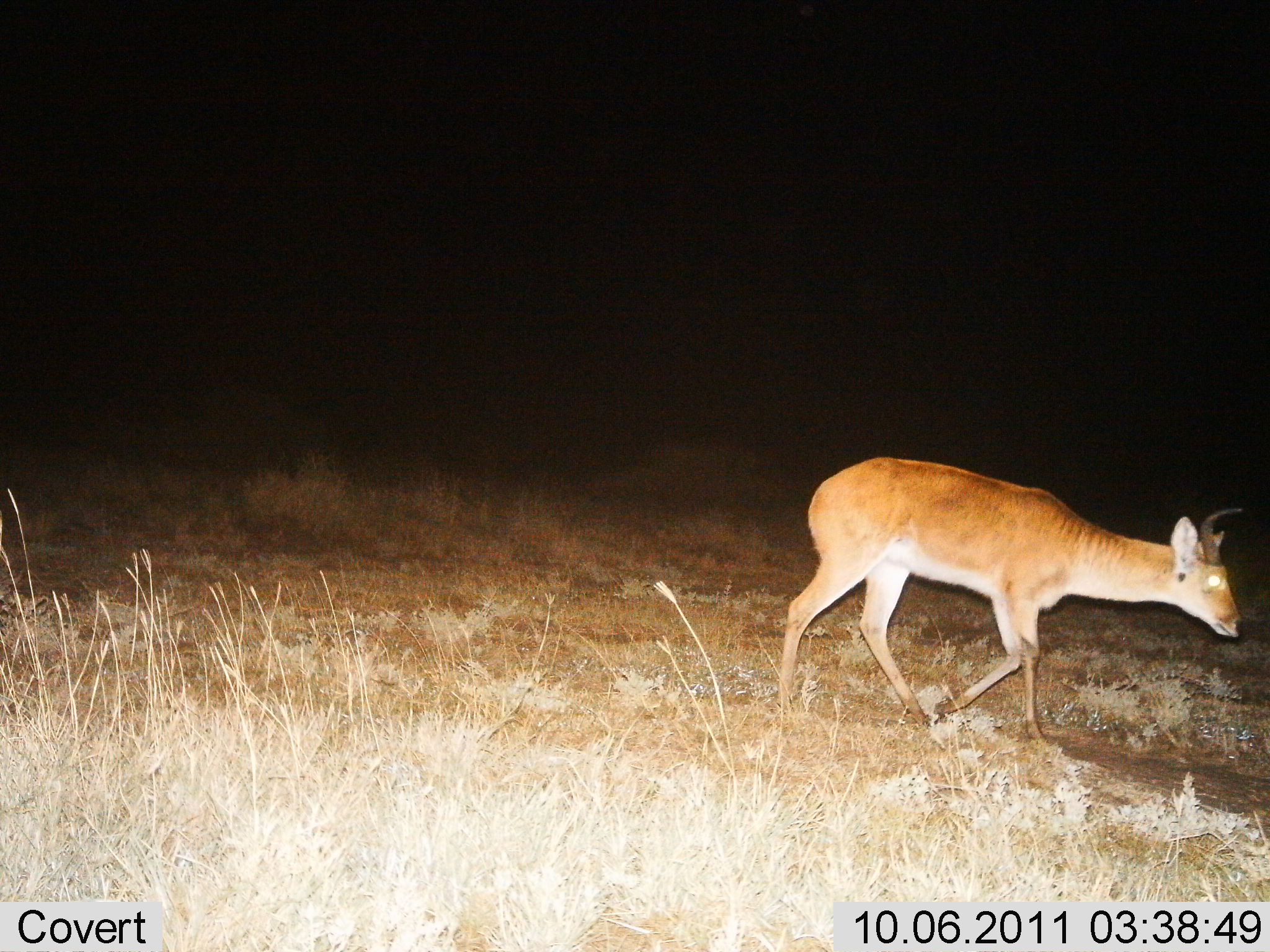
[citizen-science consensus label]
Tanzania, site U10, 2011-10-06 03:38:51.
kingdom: Animalia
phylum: Chordata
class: Mammalia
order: Artiodactyla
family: Bovidae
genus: Redunca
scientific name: Redunca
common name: reedbuck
Reedbuck (Redunca), count 1. Behavior (volunteer vote fractions): standing 0%, resting 0%, moving 100%, interacting 0%. Young present (vote fraction): 0%. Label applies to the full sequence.